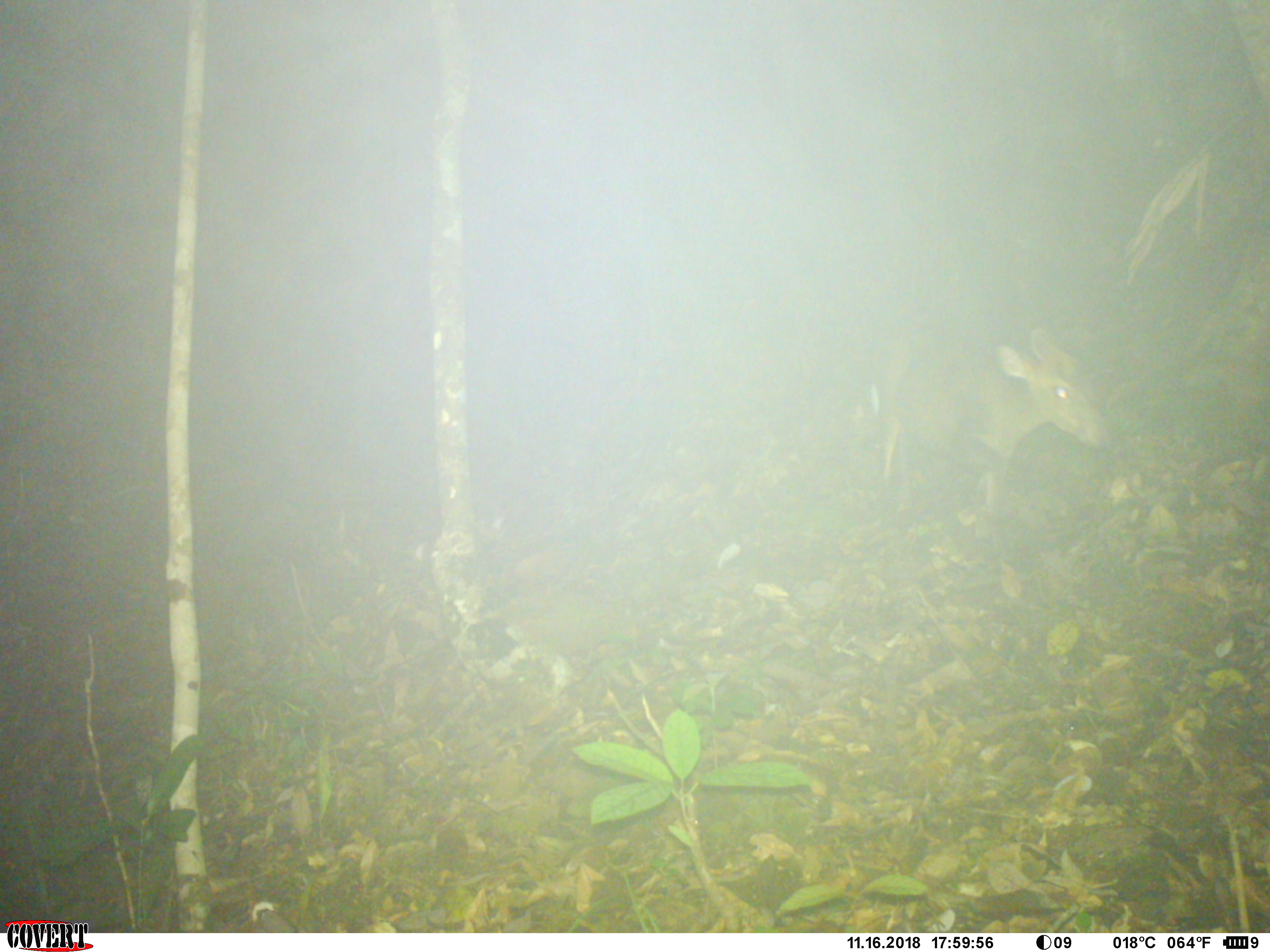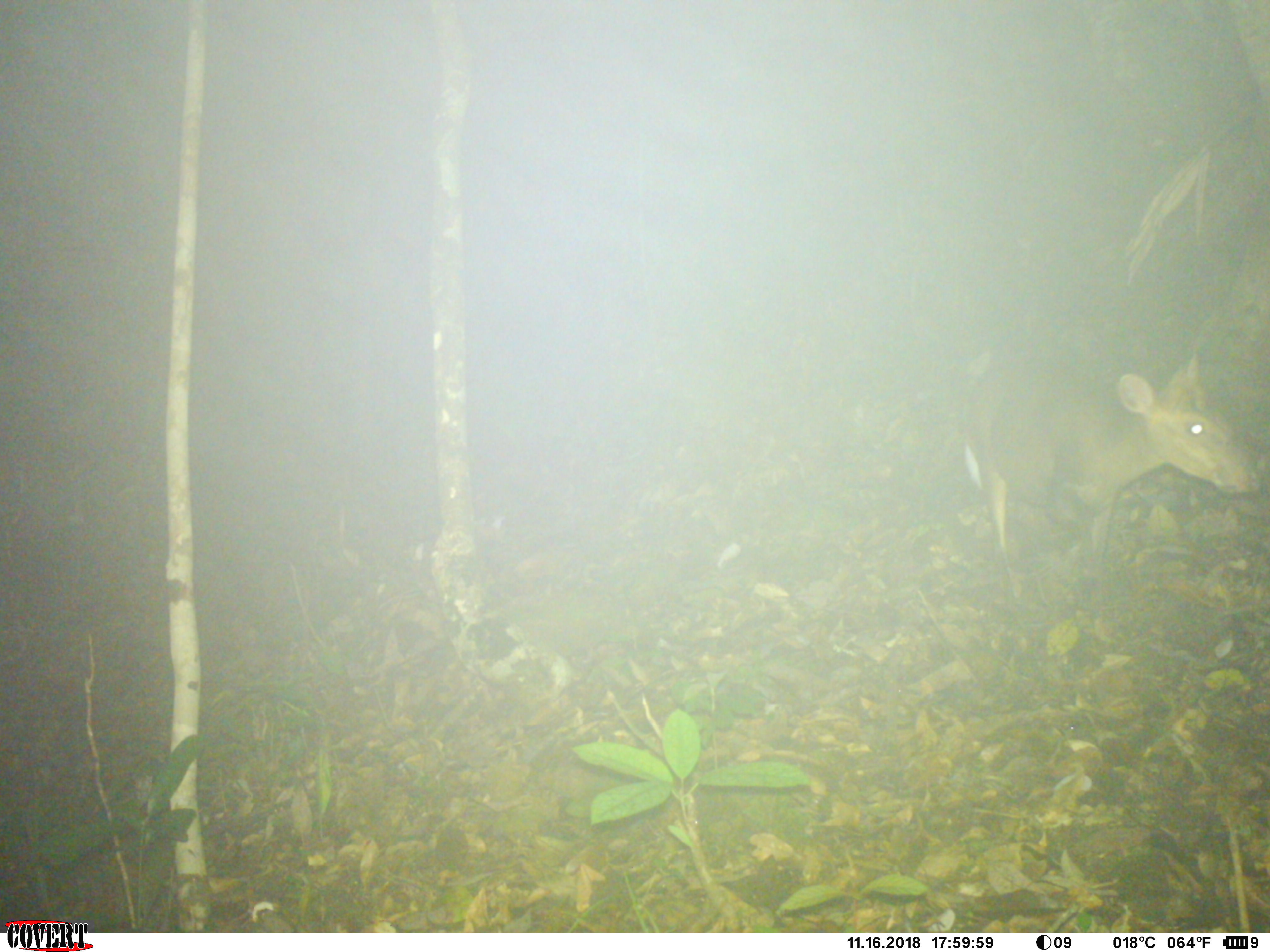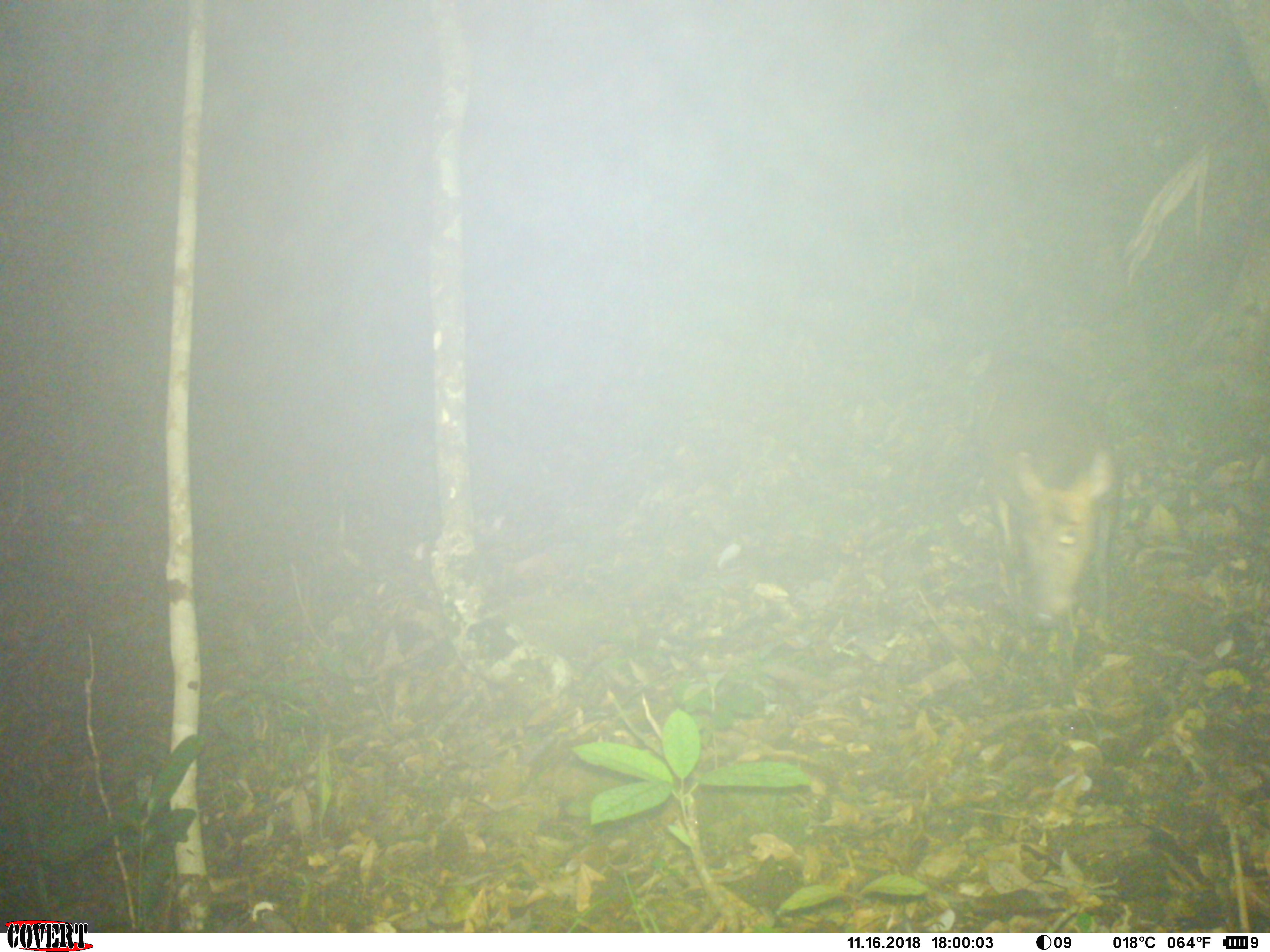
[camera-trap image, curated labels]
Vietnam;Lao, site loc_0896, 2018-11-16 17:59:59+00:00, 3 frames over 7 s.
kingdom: Animalia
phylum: Chordata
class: Mammalia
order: Artiodactyla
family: Cervidae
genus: Muntiacus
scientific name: Muntiacus rooseveltorum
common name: roosevelt's muntjac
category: roosevelts muntjac group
Roosevelts muntjac group (roosevelt's muntjac) (Muntiacus rooseveltorum). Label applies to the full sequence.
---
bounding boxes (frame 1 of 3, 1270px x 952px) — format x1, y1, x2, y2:
roosevelts muntjac group: 864, 324, 1109, 551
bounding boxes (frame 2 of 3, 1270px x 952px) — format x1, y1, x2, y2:
roosevelts muntjac group: 962, 345, 1249, 600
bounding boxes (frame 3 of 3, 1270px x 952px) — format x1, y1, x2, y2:
roosevelts muntjac group: 969, 348, 1120, 627